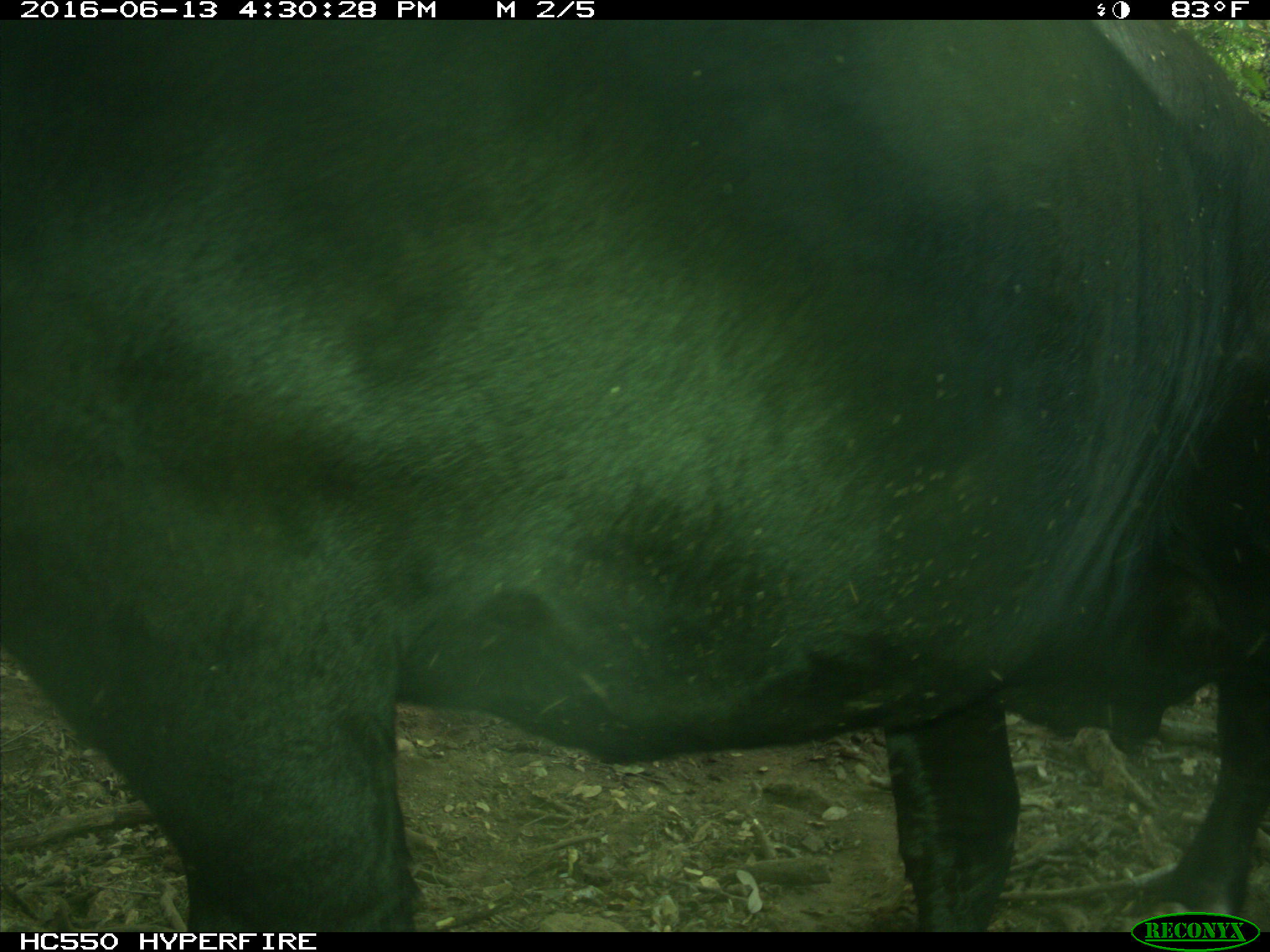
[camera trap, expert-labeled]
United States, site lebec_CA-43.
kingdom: Animalia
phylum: Chordata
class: Mammalia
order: Artiodactyla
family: Bovidae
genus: Bos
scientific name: Bos taurus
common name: domestic cow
Bos taurus (domestic cow).